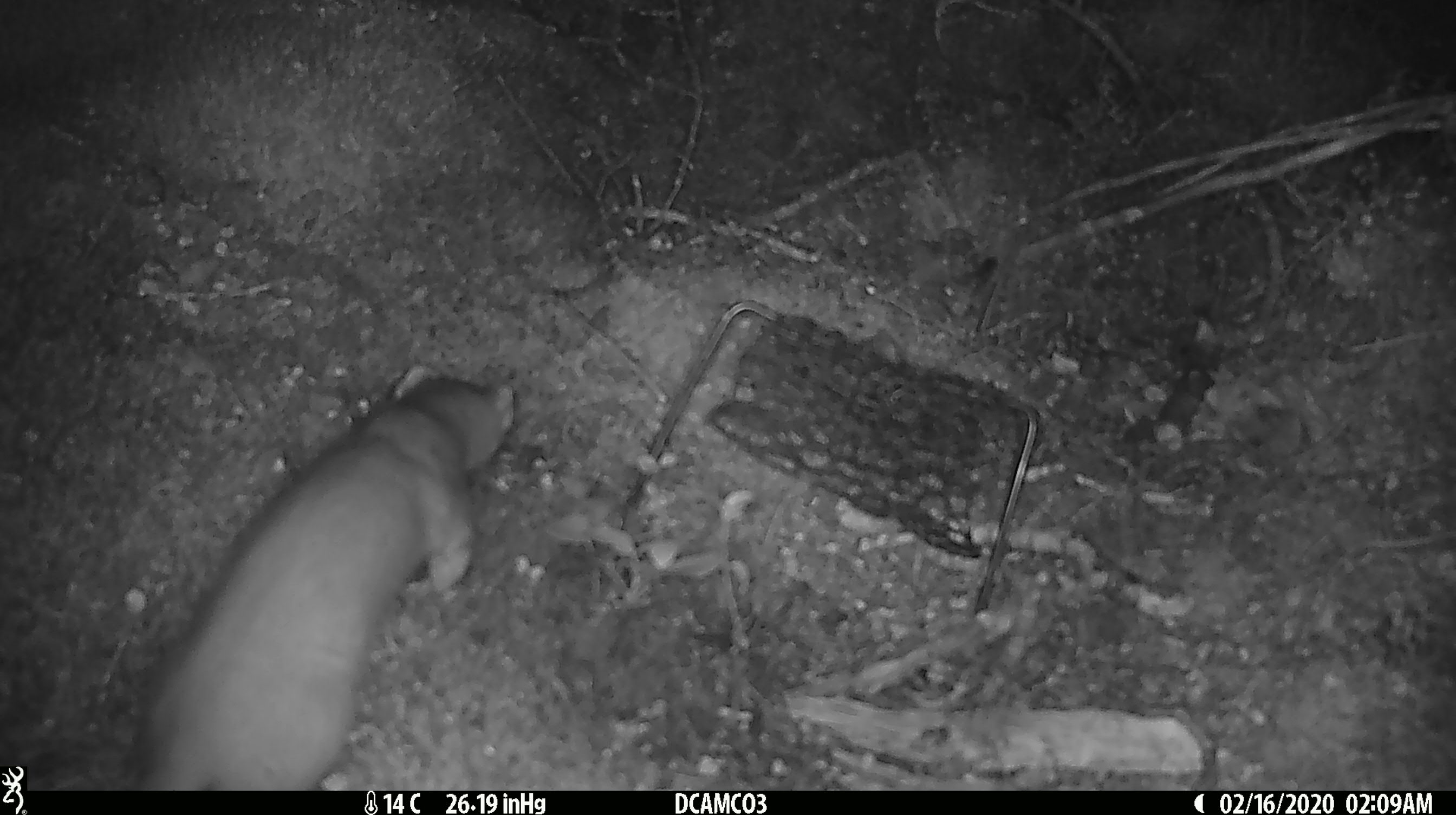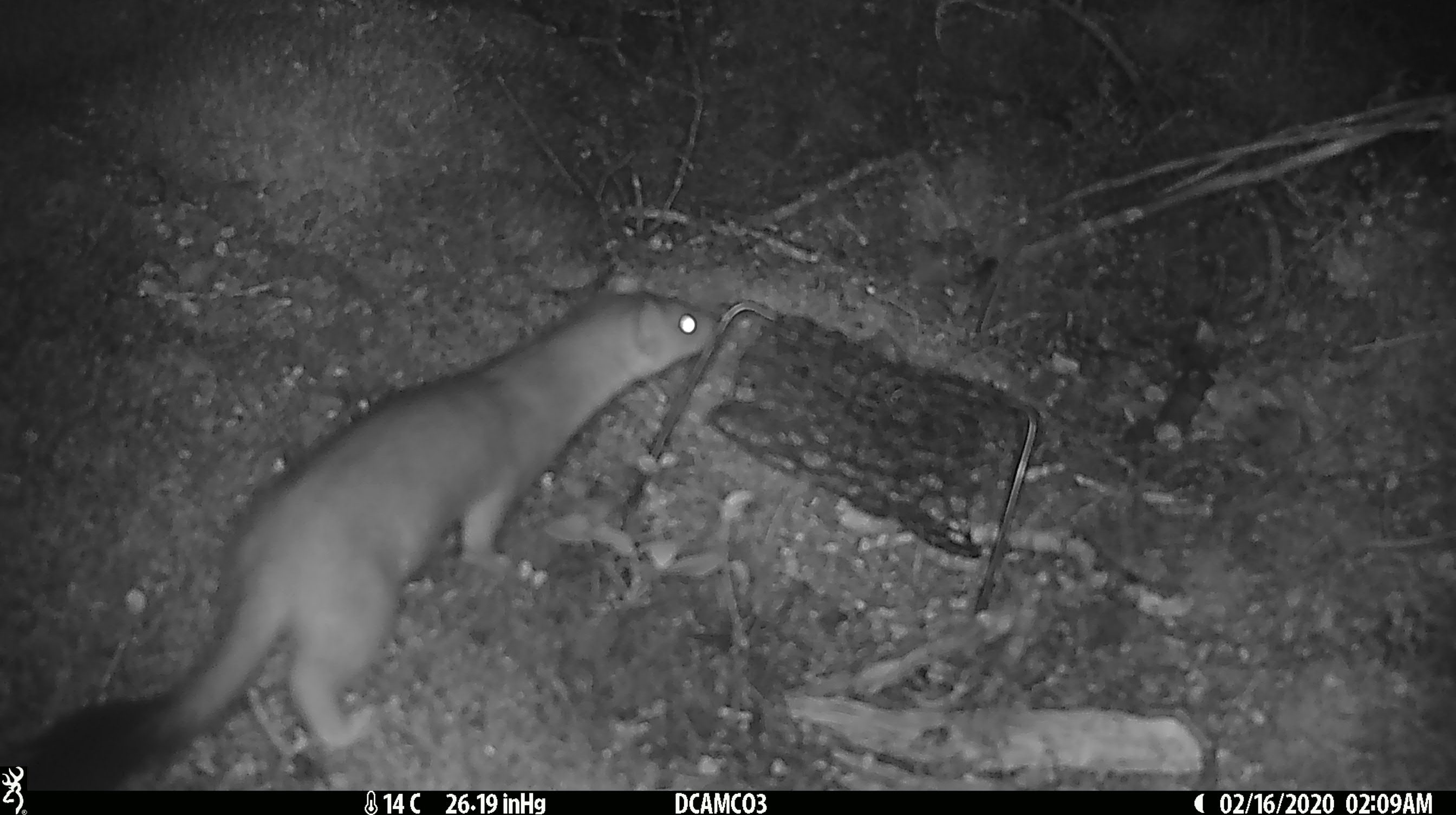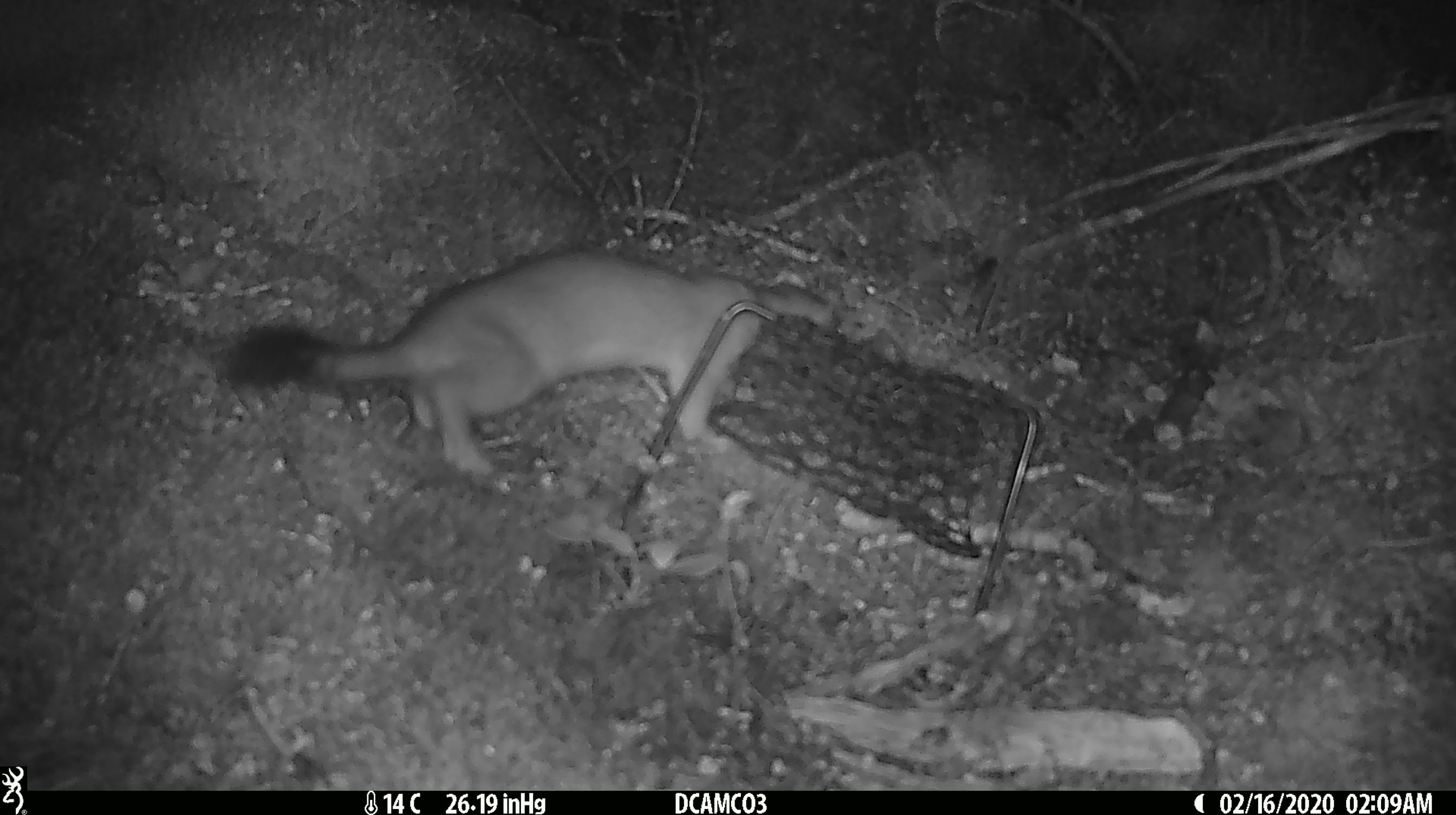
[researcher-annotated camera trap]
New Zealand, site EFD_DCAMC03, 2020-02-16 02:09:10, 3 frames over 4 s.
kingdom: Animalia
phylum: Chordata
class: Mammalia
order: Carnivora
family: Mustelidae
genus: Mustela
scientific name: Mustela erminea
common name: stoat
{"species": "stoat (Mustela erminea)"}